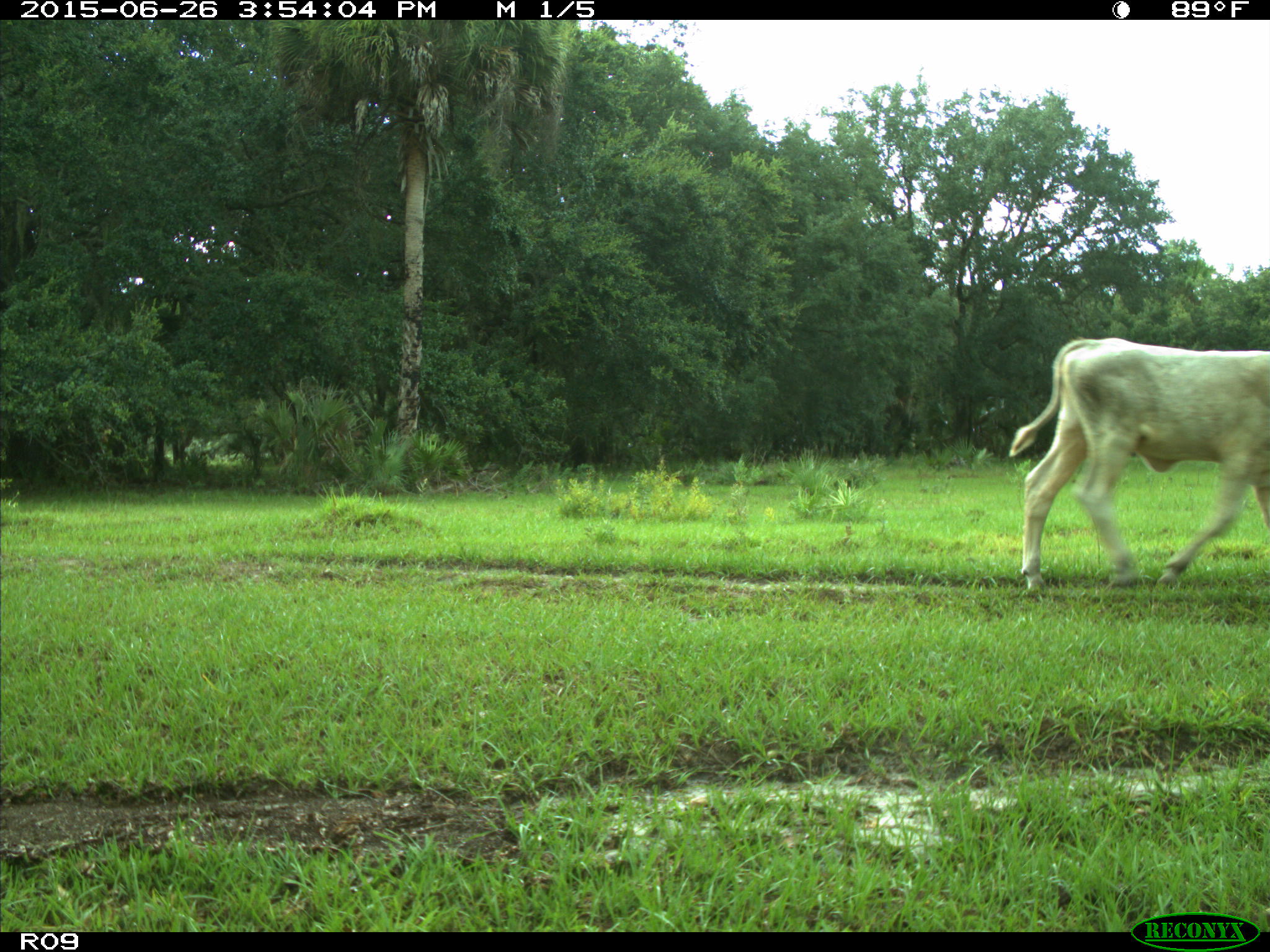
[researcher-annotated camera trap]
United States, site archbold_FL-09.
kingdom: Animalia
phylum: Chordata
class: Mammalia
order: Artiodactyla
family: Bovidae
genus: Bos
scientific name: Bos taurus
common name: domestic cow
Bos taurus (domestic cow).